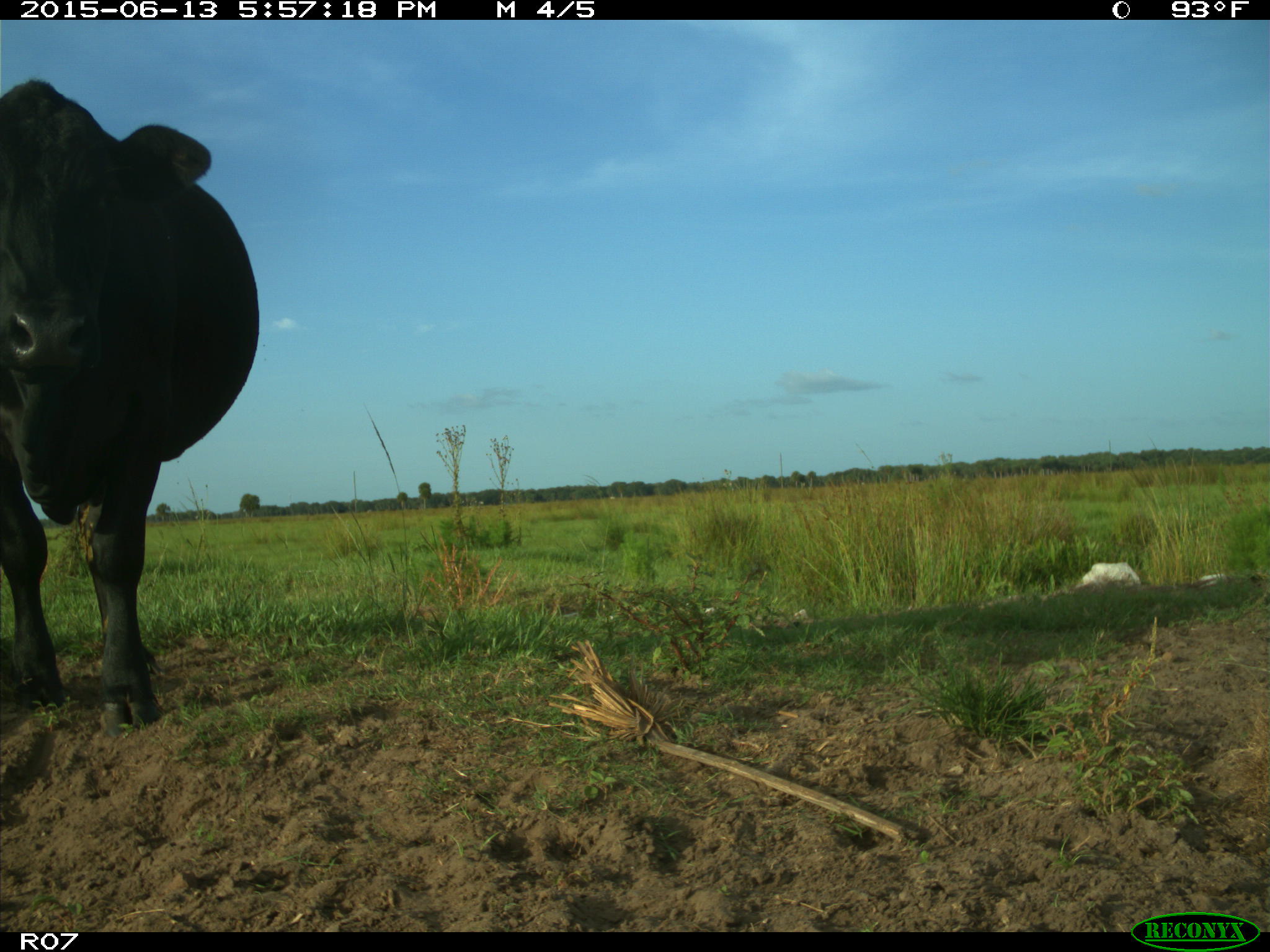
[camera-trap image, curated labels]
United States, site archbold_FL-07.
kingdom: Animalia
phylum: Chordata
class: Mammalia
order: Artiodactyla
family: Bovidae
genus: Bos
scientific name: Bos taurus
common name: domestic cow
Bos taurus (domestic cow).